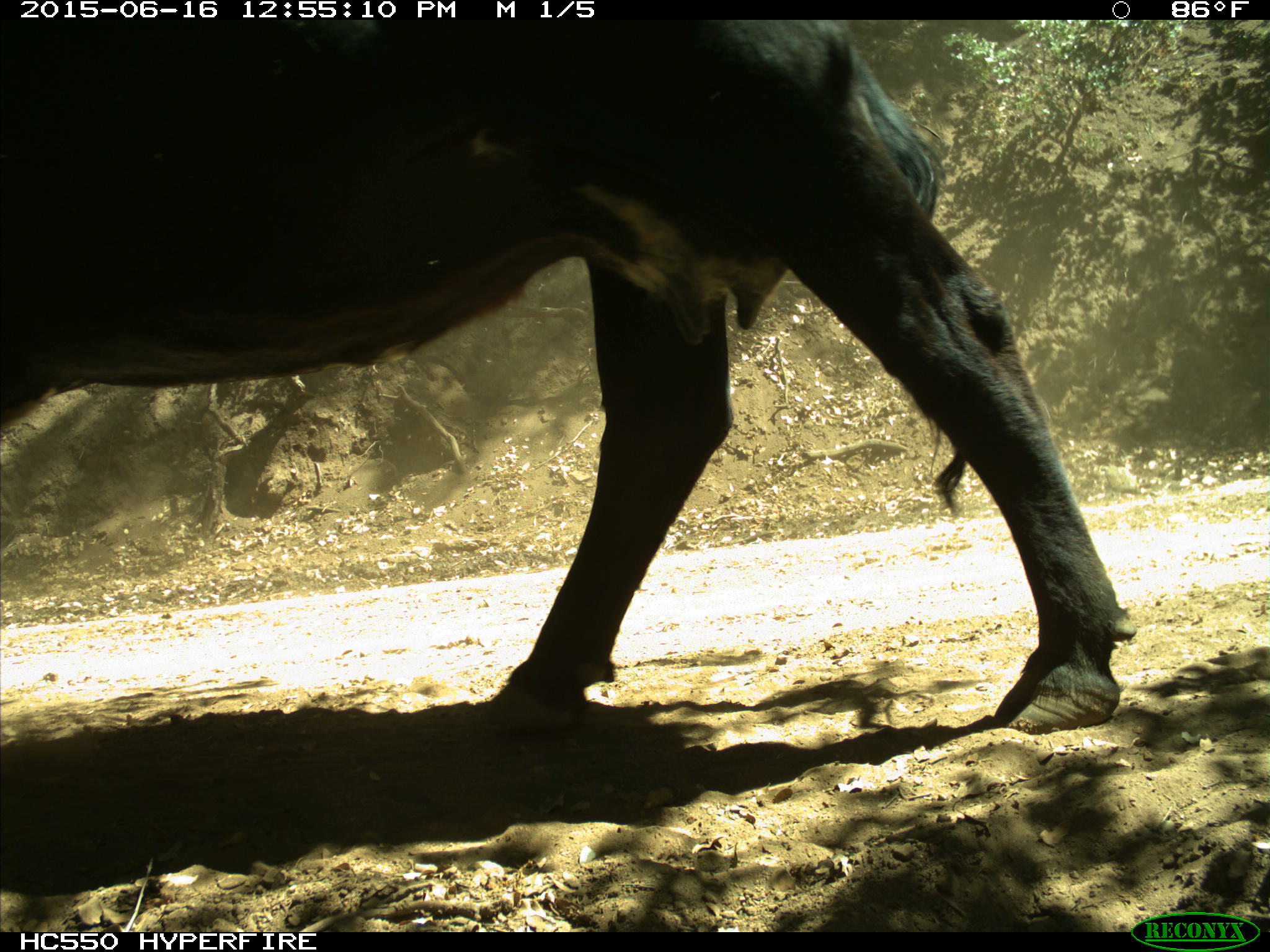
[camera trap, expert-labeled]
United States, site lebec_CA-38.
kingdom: Animalia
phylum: Chordata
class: Mammalia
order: Artiodactyla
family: Bovidae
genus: Bos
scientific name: Bos taurus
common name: domestic cow